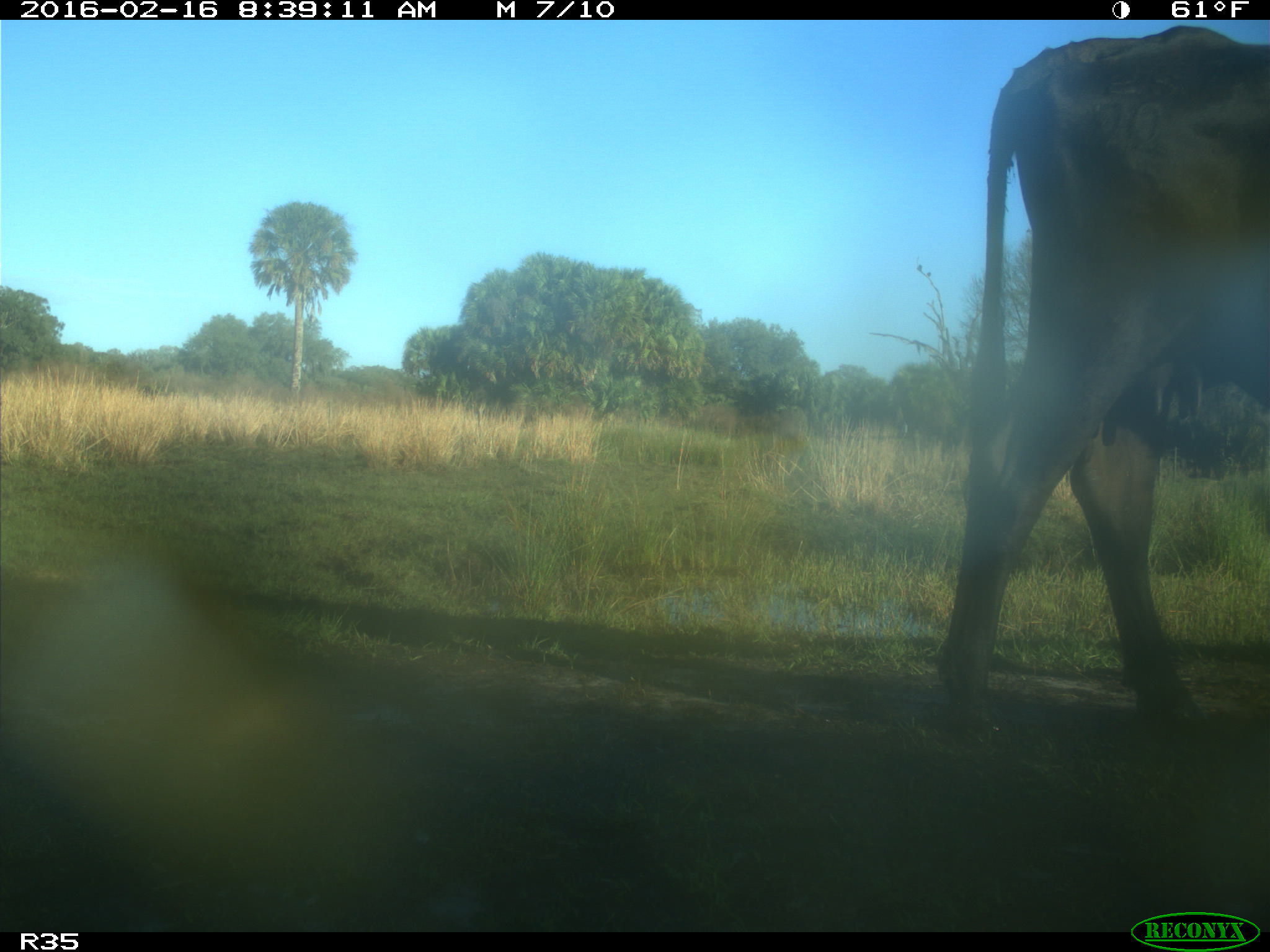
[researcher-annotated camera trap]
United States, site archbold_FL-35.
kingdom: Animalia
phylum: Chordata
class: Mammalia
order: Artiodactyla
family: Bovidae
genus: Bos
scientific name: Bos taurus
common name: domestic cow